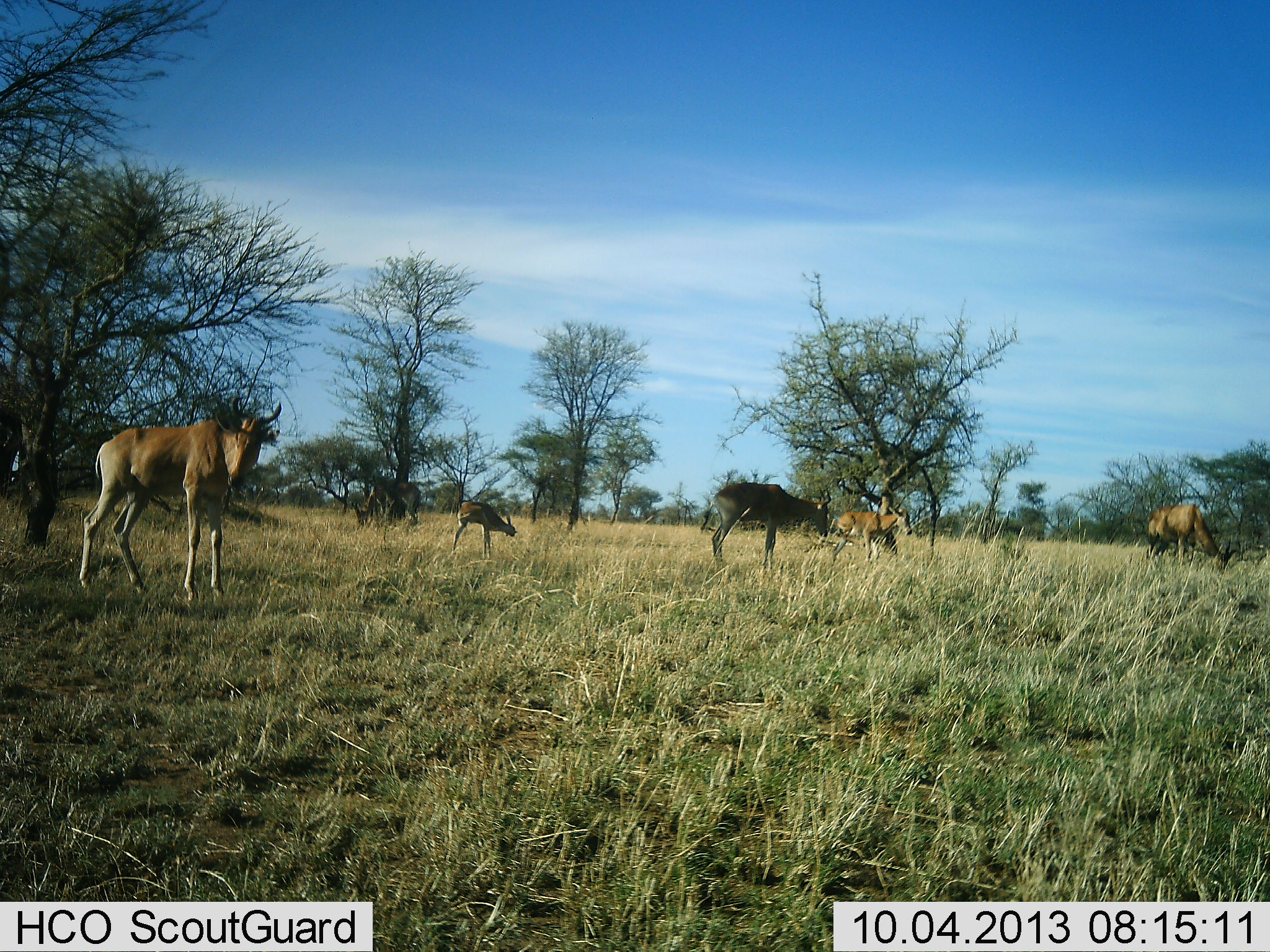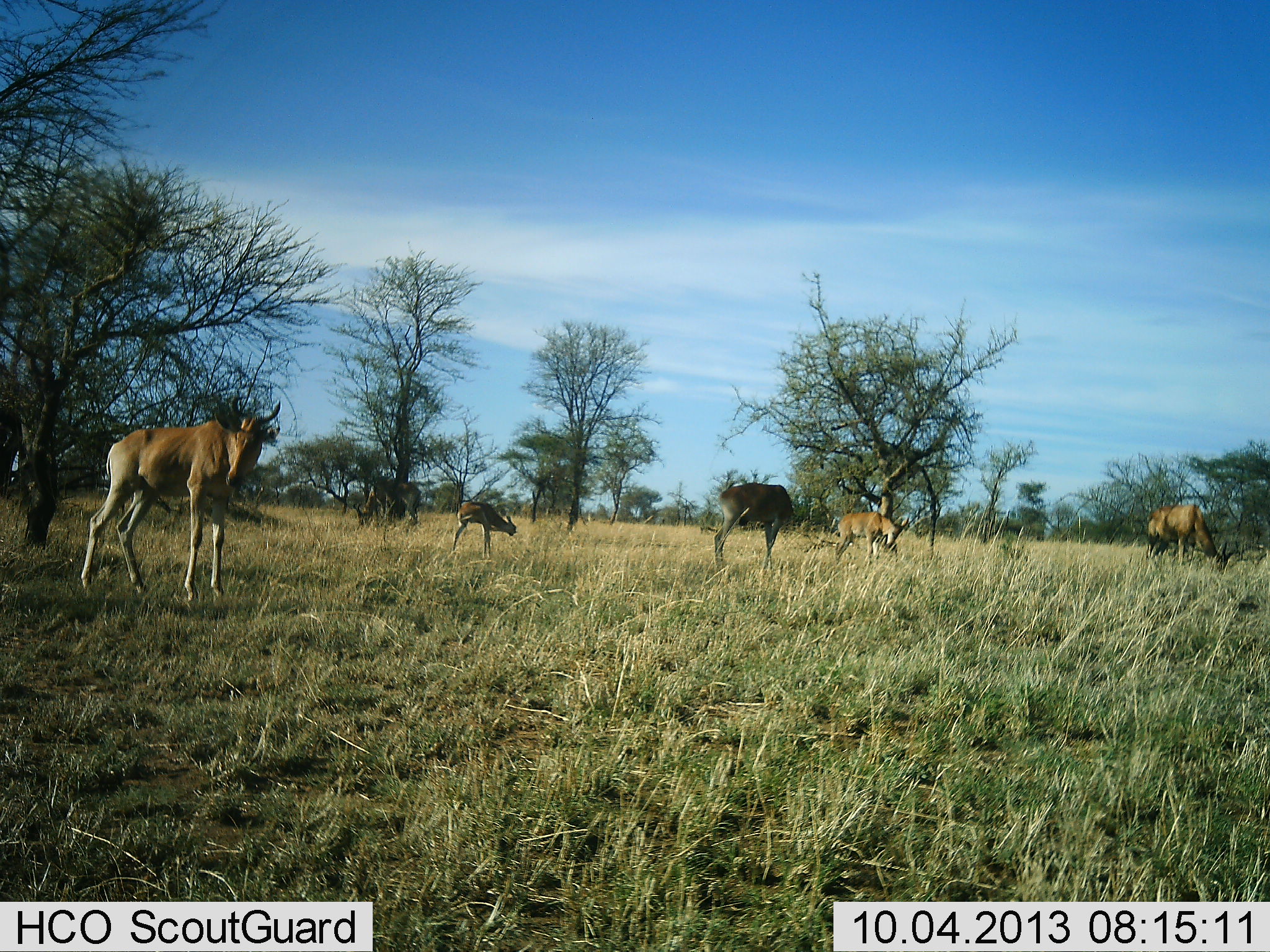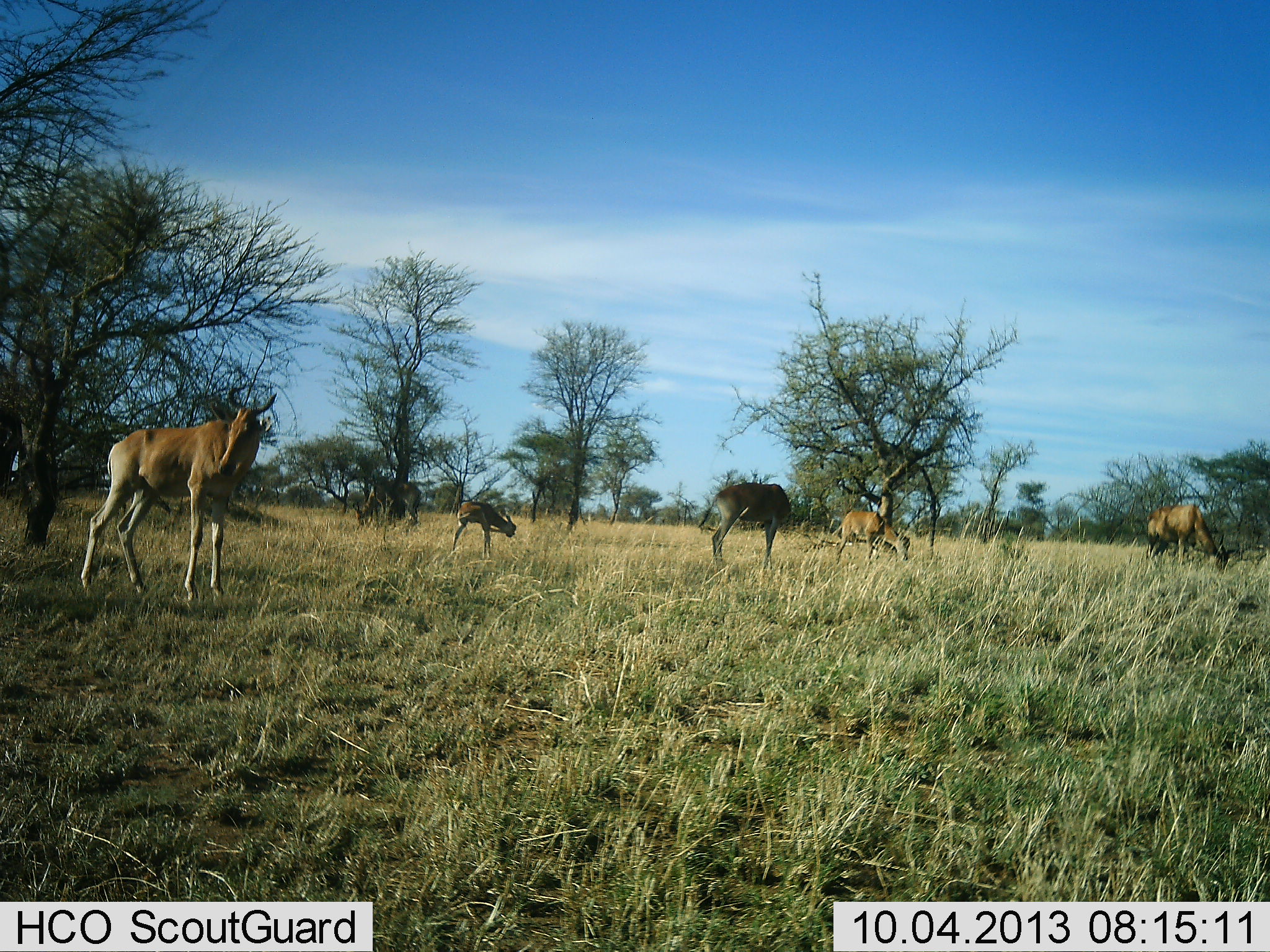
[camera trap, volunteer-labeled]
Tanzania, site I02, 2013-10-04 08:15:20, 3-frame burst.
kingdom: Animalia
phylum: Chordata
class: Mammalia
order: Artiodactyla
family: Bovidae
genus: Alcelaphus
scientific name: Alcelaphus buselaphus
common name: hartebeest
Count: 5.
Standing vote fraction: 93%.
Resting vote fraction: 7%.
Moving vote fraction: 13%.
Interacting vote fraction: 0%.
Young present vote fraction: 33%.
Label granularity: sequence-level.